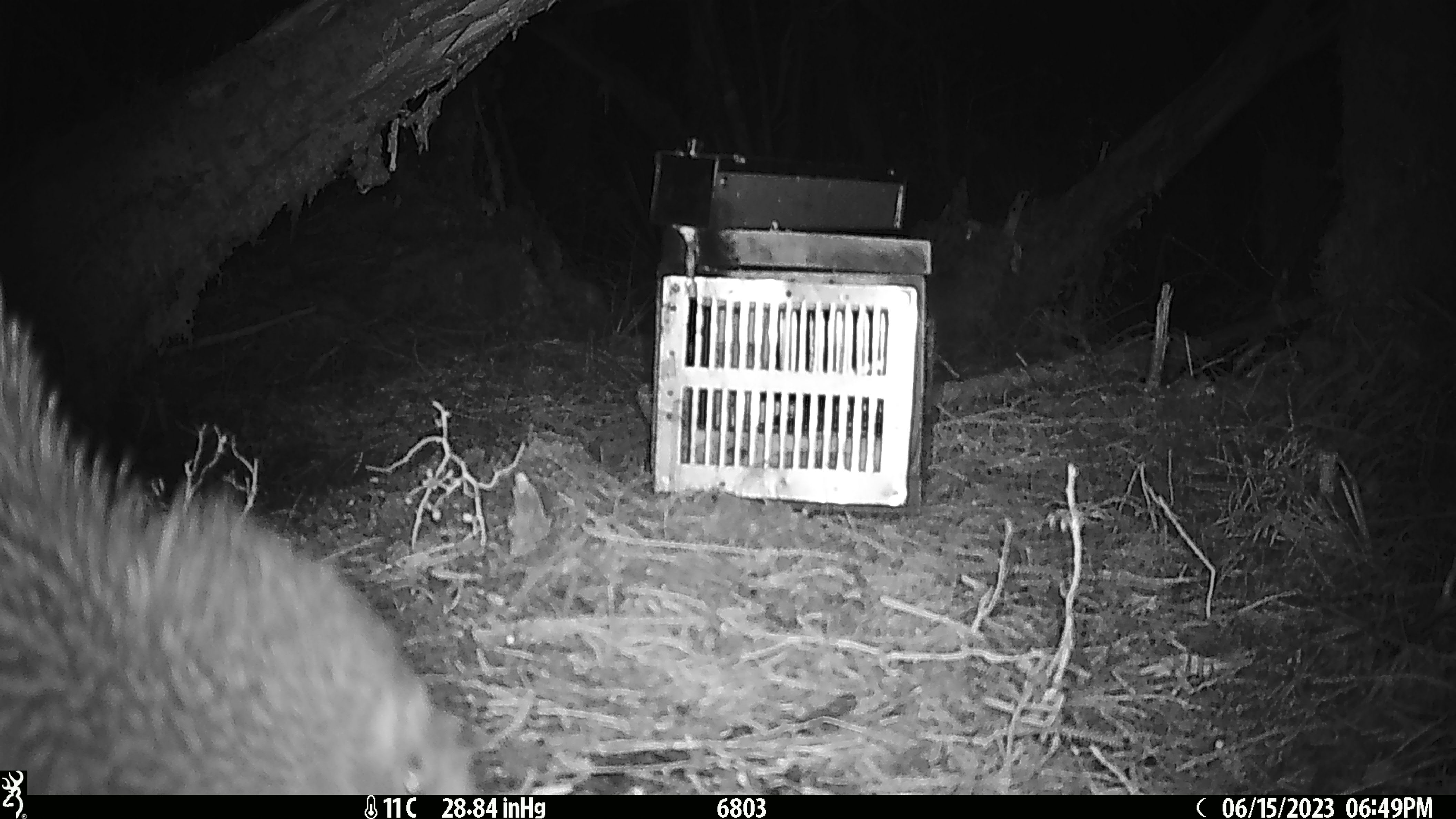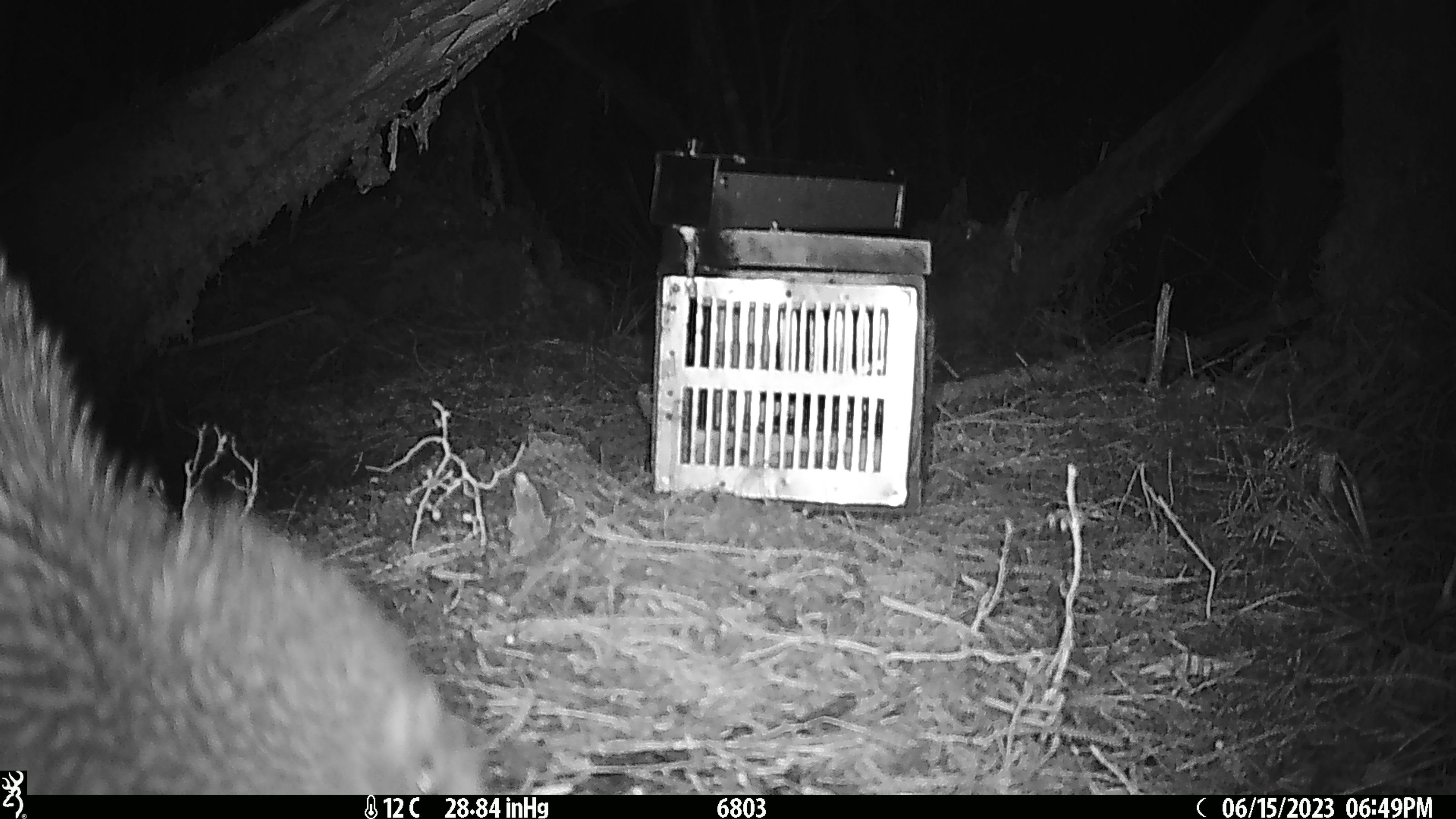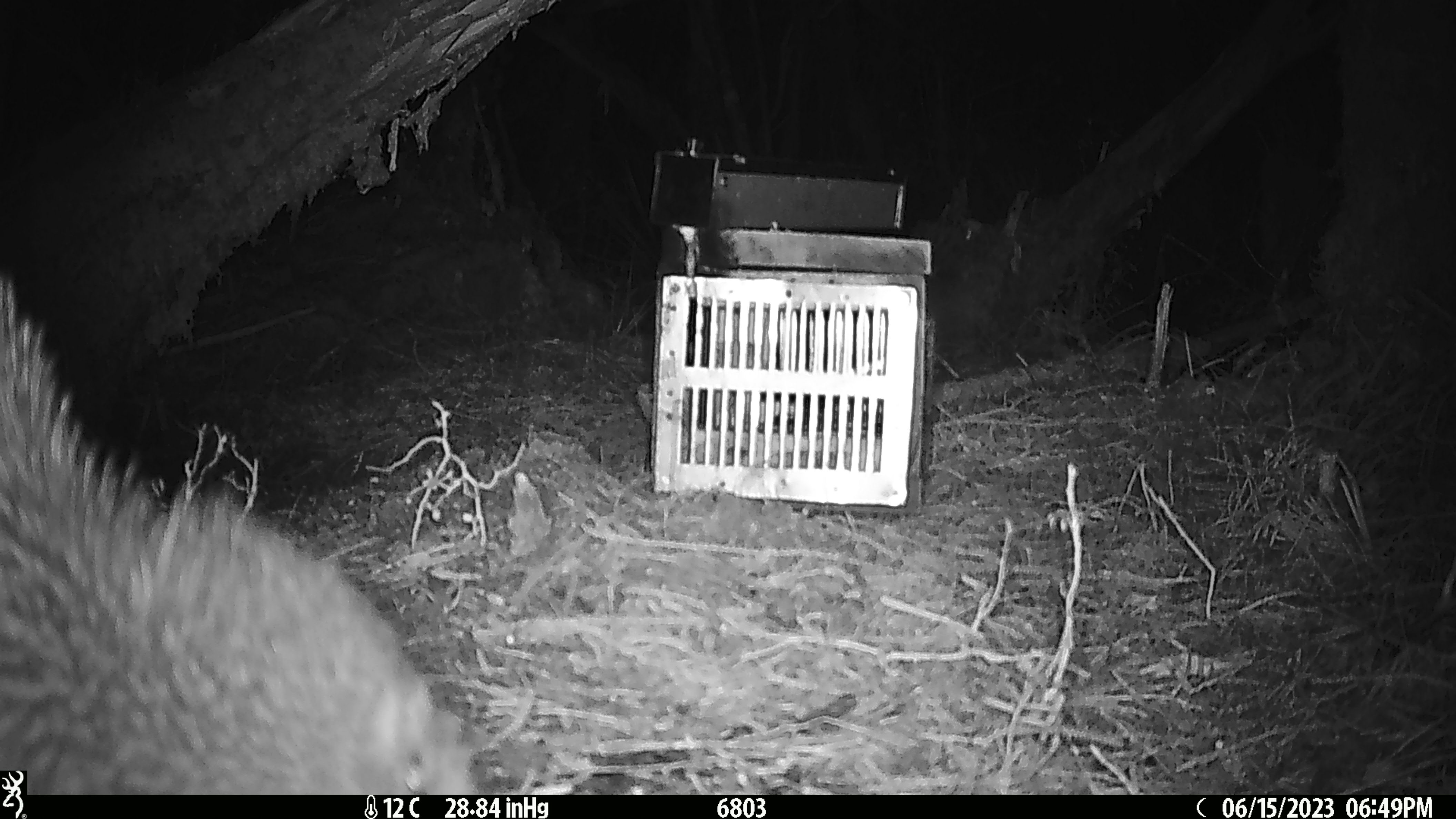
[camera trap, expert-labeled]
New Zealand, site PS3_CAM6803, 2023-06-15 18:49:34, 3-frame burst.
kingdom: Animalia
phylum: Chordata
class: Aves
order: Apterygiformes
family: Apterygidae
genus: Apteryx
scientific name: Apteryx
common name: kiwi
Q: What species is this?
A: Kiwi (Apteryx).